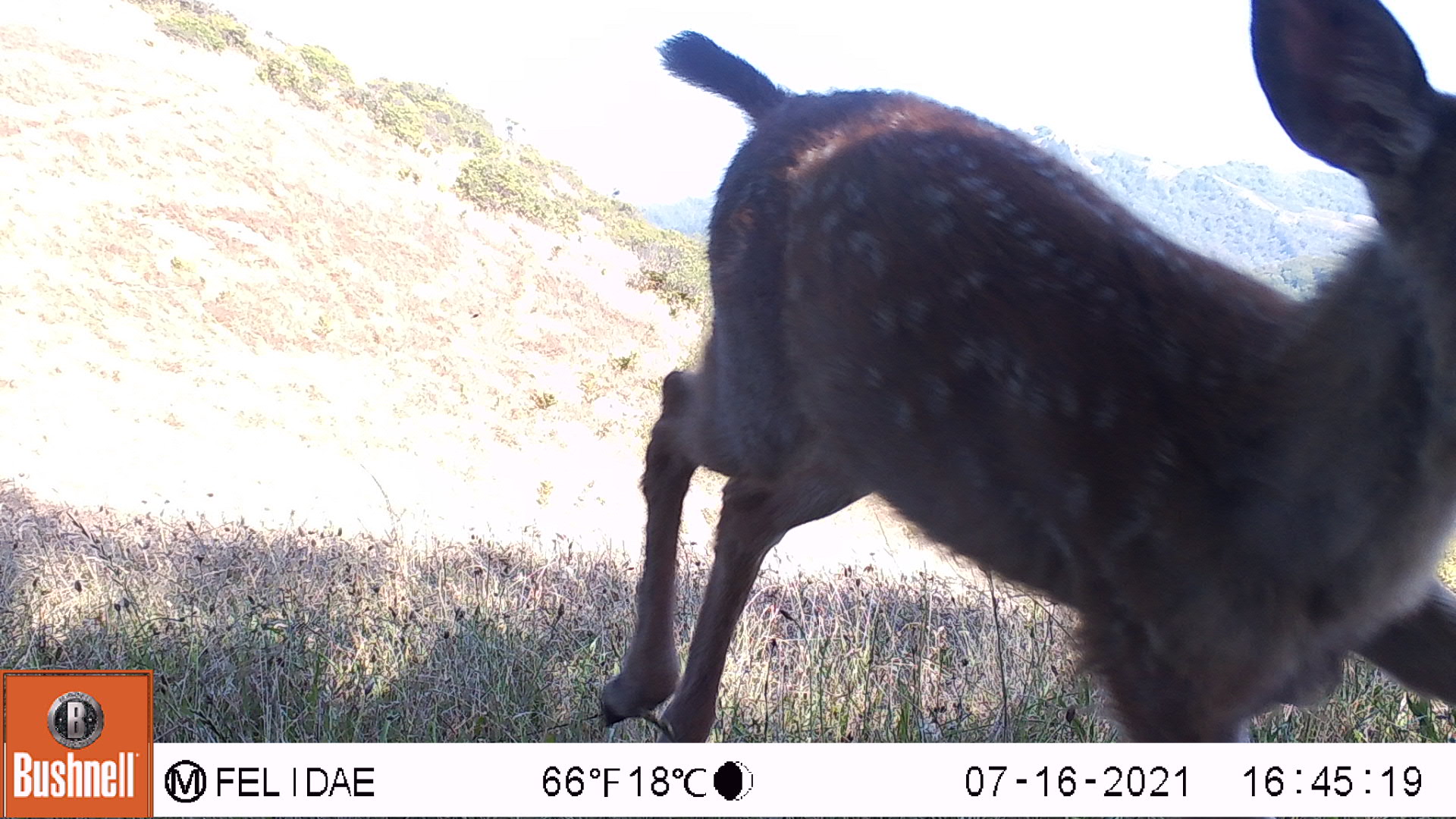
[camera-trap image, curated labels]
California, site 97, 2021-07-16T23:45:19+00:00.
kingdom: Animalia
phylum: Chordata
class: Mammalia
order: Artiodactyla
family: Cervidae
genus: Odocoileus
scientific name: Odocoileus hemionus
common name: mule deer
Mule deer (Odocoileus hemionus).